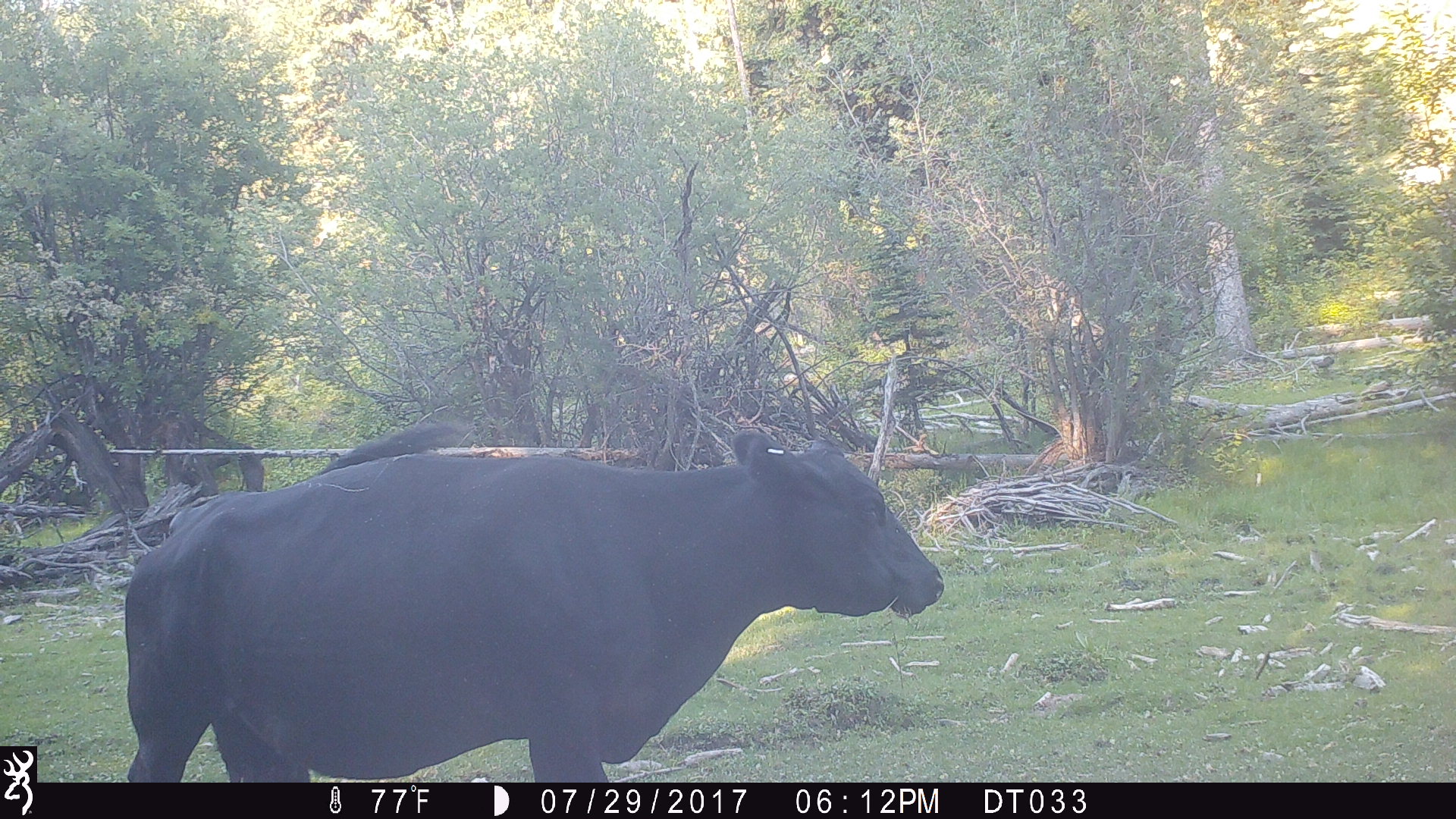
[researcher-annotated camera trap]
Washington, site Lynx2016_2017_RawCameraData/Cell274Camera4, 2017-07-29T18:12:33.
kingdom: Animalia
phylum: Chordata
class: Mammalia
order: Artiodactyla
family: Bovidae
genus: Bos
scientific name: Bos taurus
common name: domestic cattle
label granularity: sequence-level